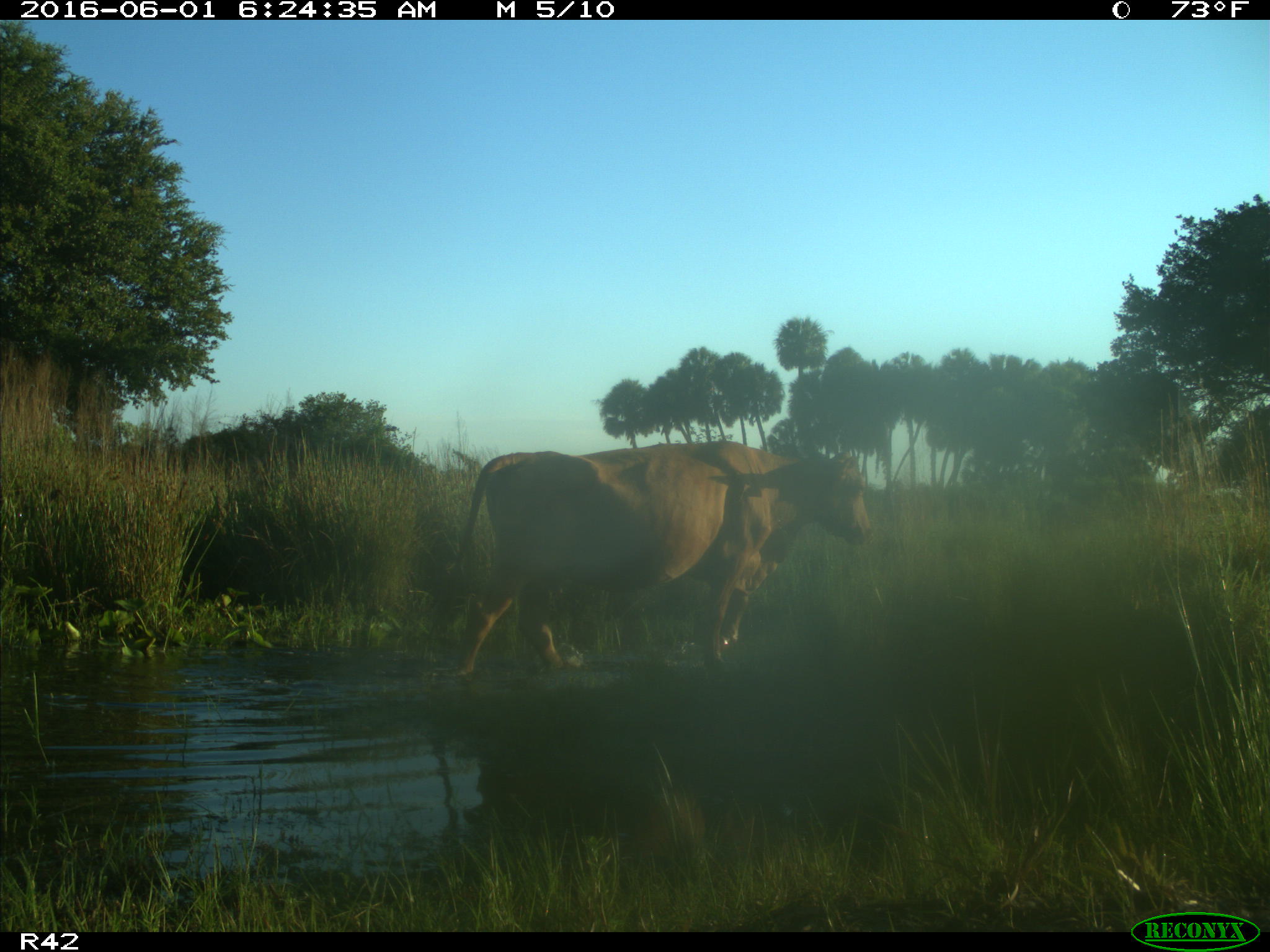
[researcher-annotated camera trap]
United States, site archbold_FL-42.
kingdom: Animalia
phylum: Chordata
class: Mammalia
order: Artiodactyla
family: Bovidae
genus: Bos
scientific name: Bos taurus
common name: domestic cow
Bos taurus (domestic cow).